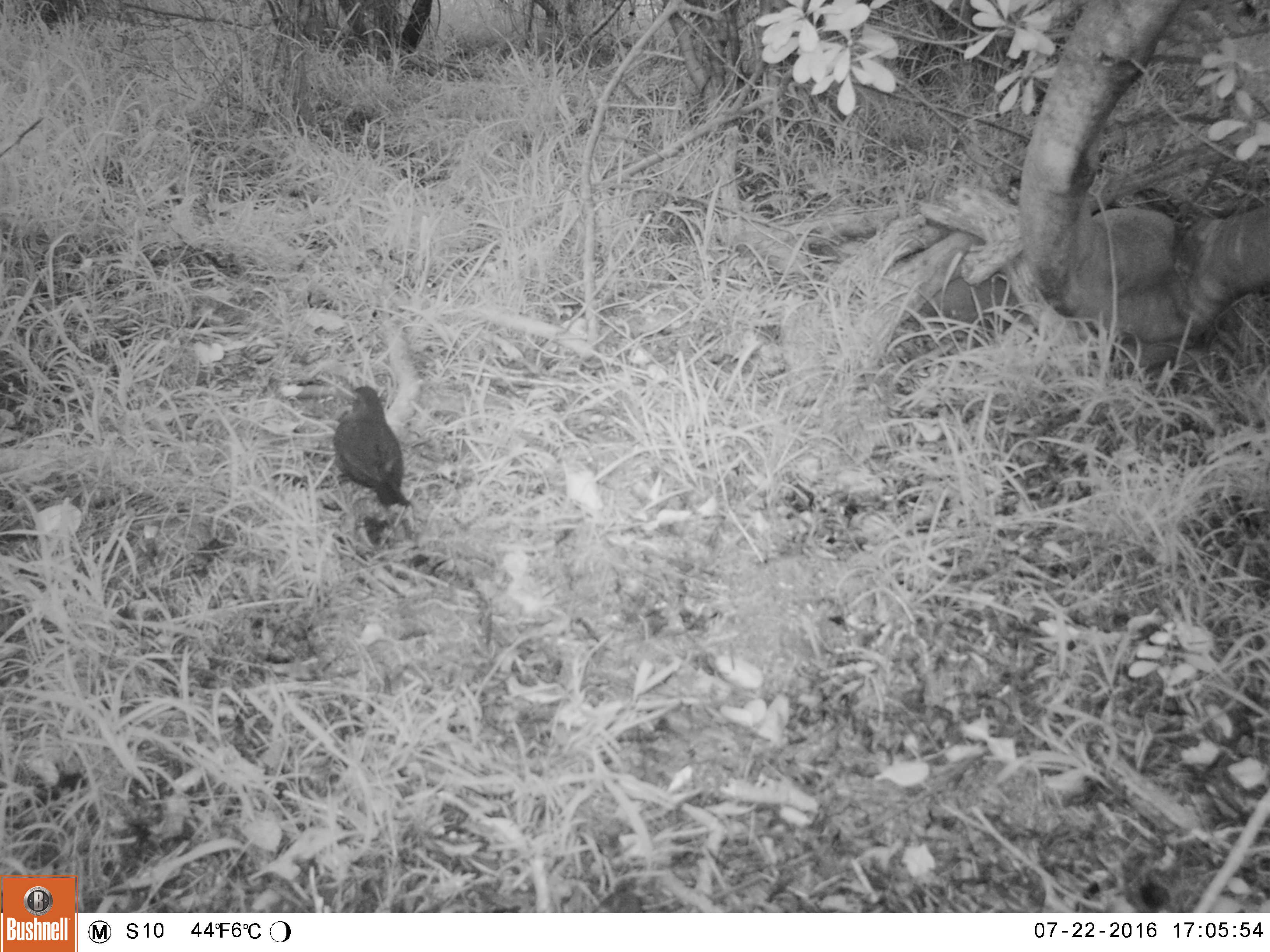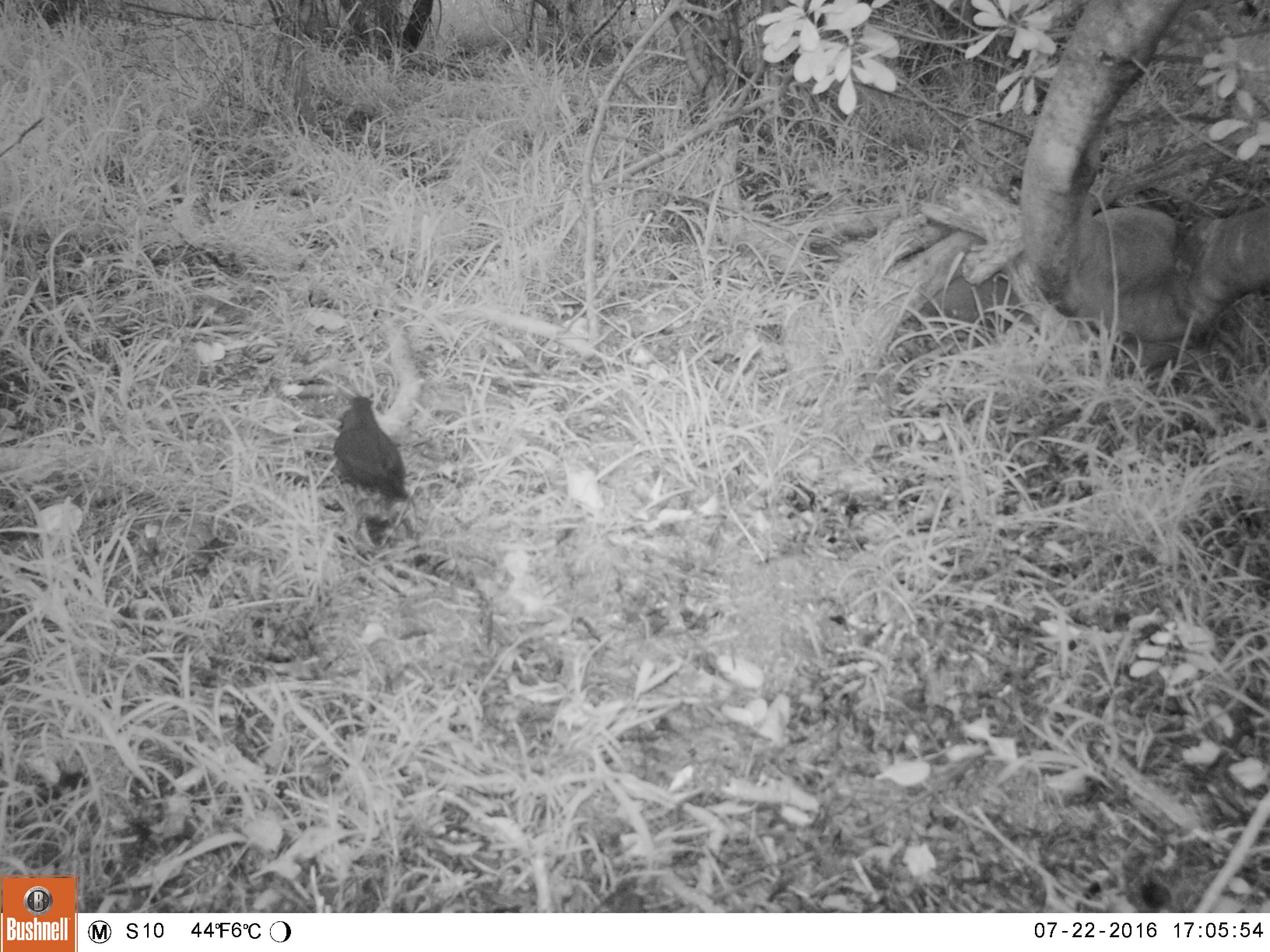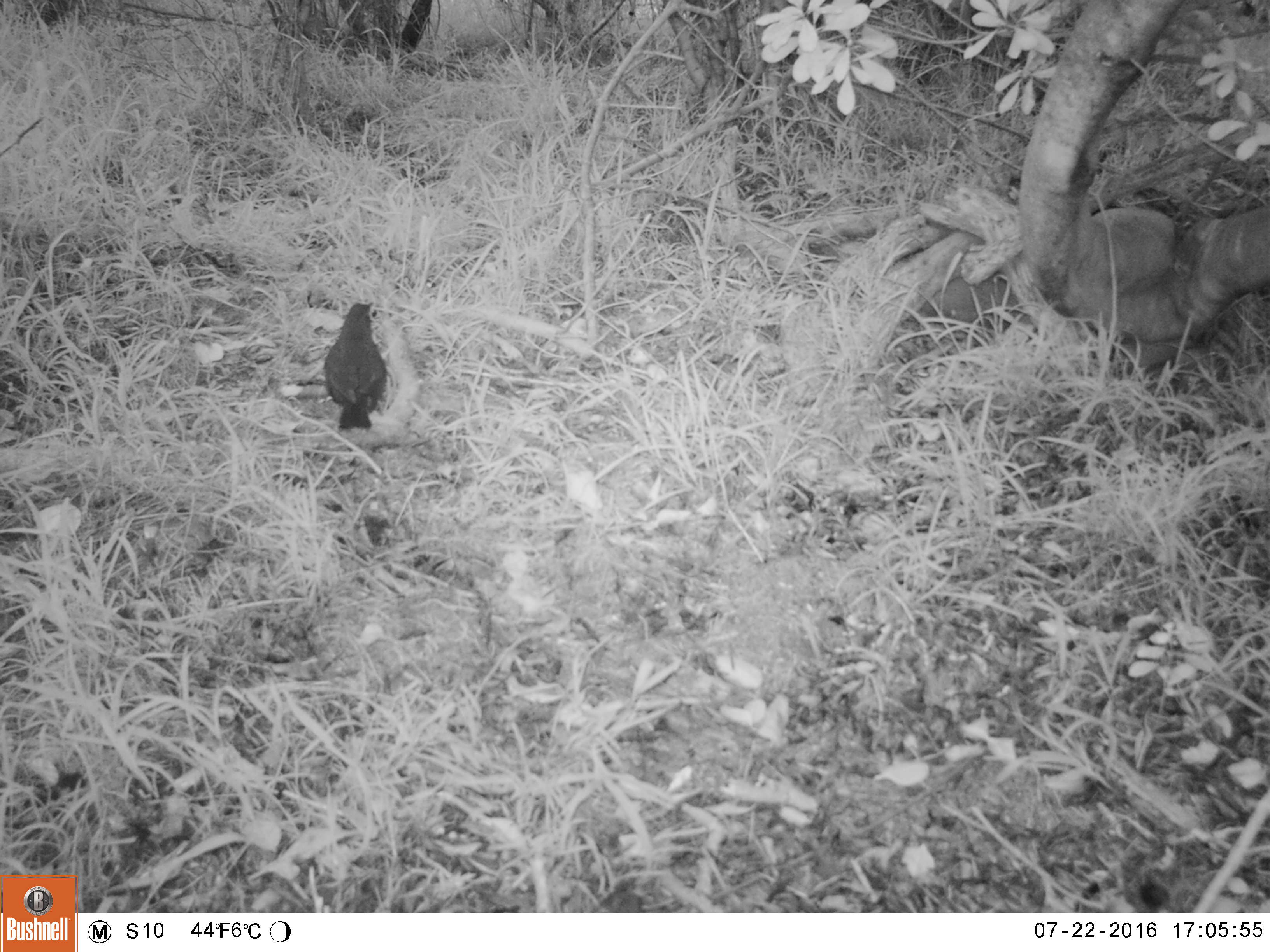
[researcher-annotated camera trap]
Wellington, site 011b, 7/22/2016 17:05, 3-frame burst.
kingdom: Animalia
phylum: Chordata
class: Aves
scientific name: Aves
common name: bird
Bird (Aves).